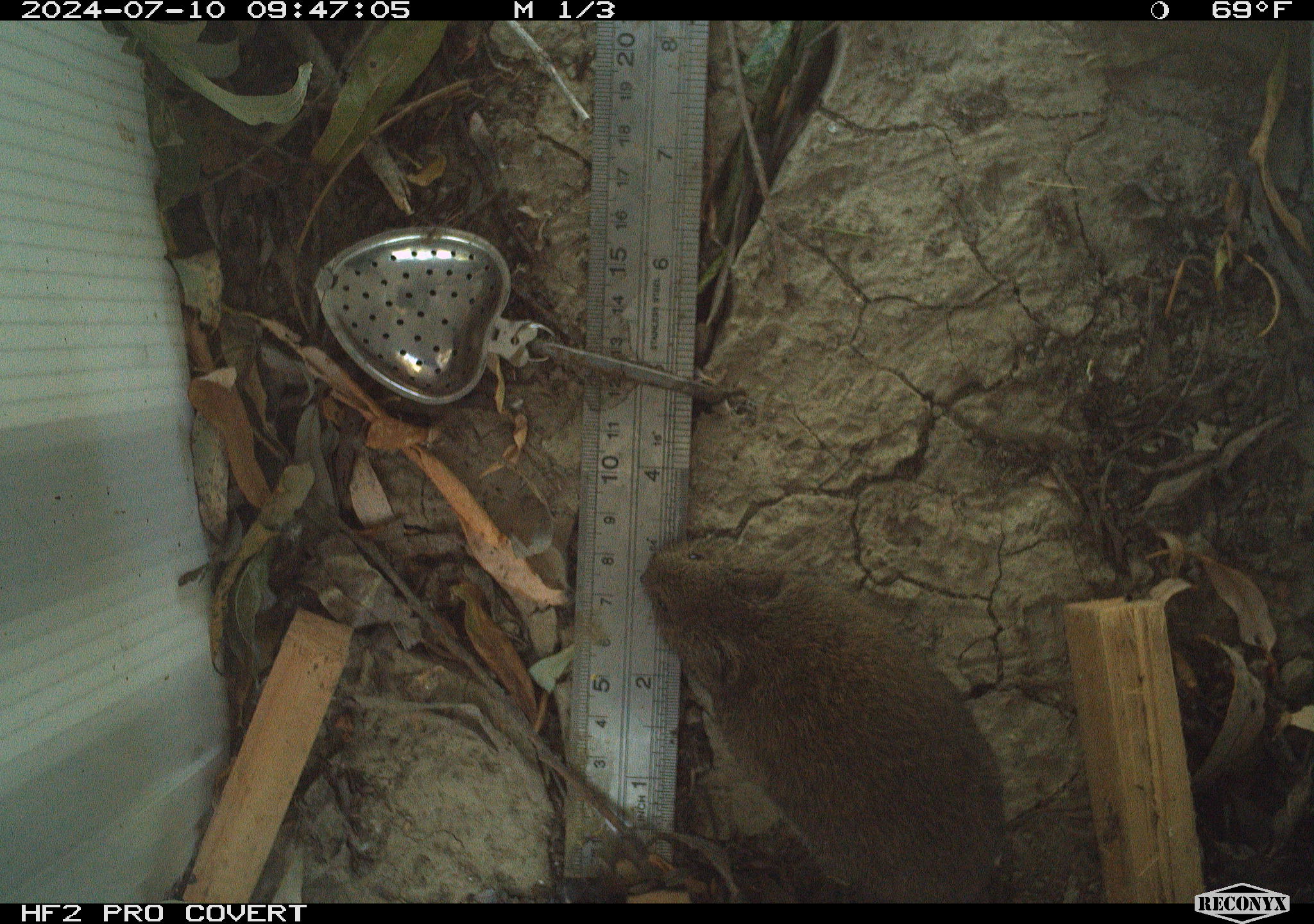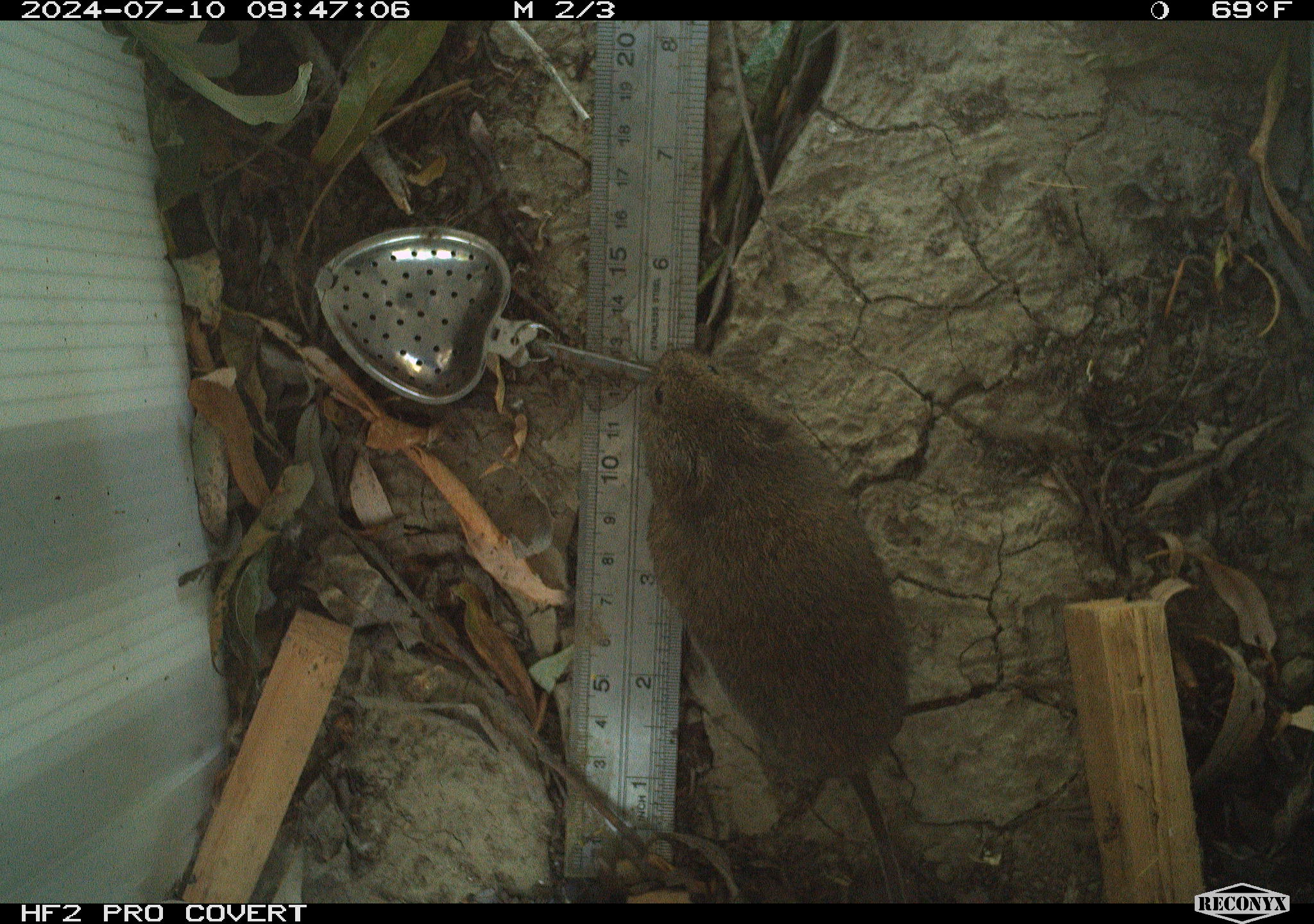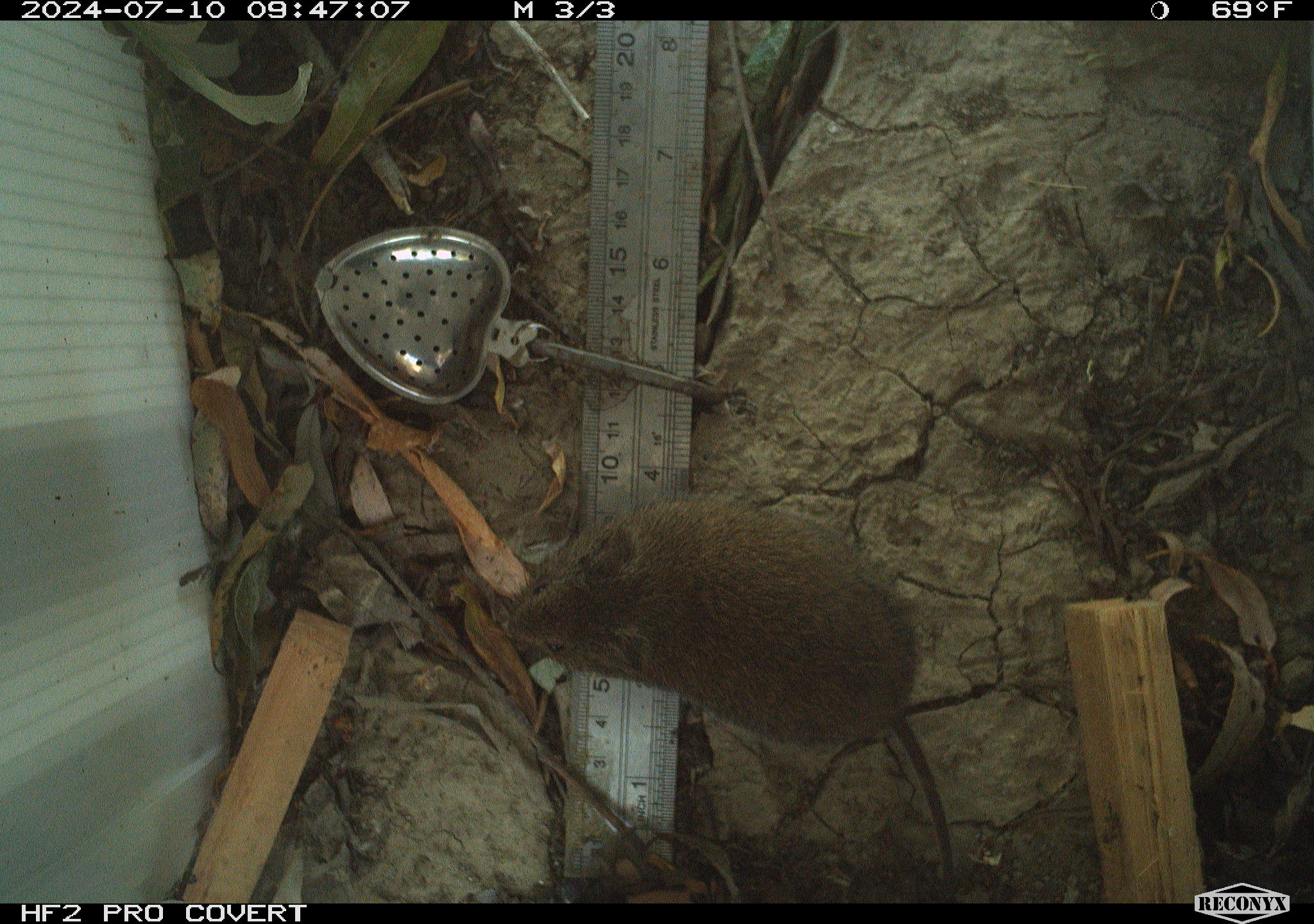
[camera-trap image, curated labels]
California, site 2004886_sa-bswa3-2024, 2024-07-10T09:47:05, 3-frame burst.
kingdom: Animalia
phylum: Chordata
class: Mammalia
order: Rodentia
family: Cricetidae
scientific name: Arvicolinae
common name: voles, lemmings, and muskrats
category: arvicolinae subfamily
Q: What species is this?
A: Arvicolinae subfamily (voles, lemmings, and muskrats) (Arvicolinae).